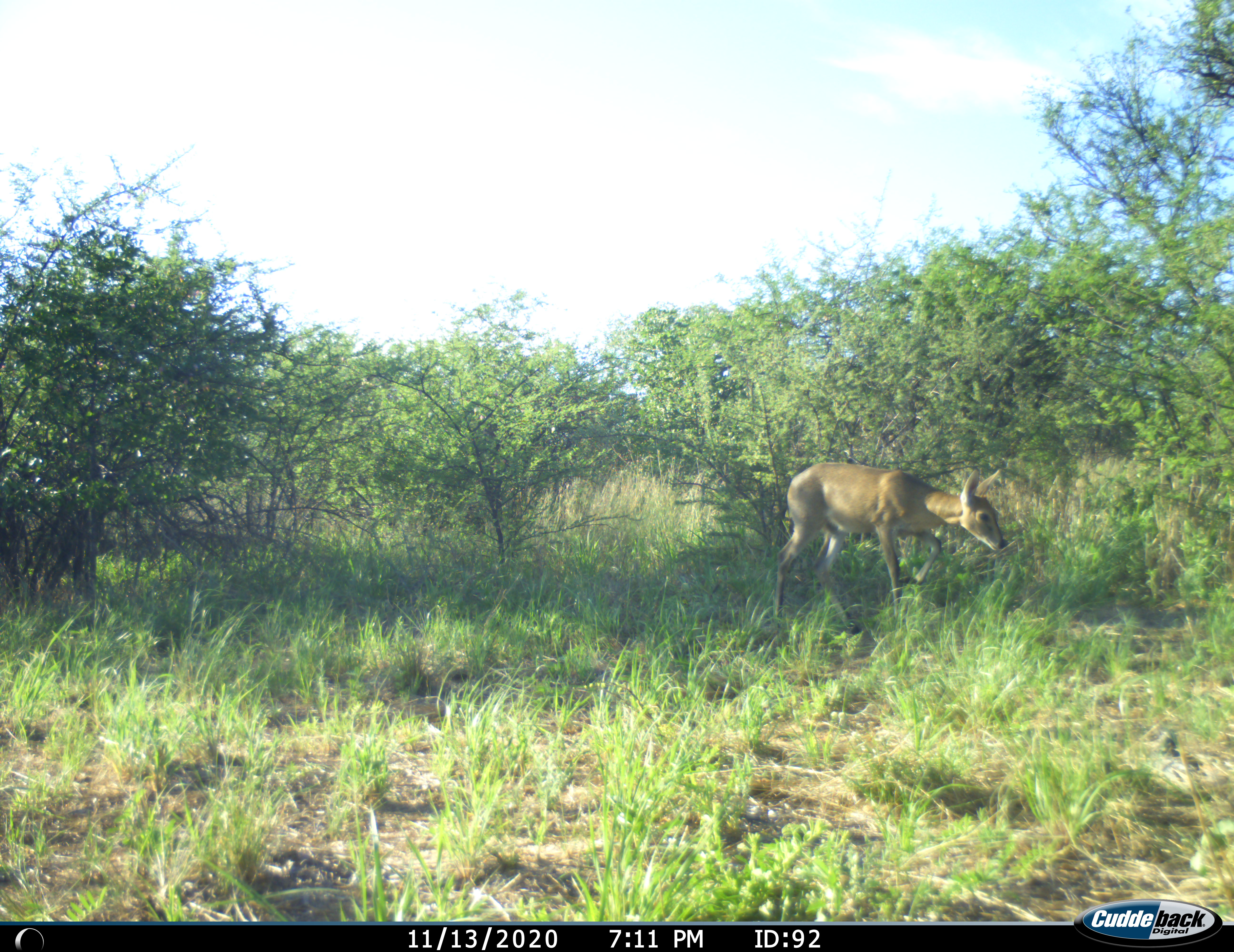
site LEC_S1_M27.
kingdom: Animalia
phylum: Chordata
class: Mammalia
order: Artiodactyla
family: Bovidae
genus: Sylvicapra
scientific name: Sylvicapra grimmia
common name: common duiker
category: duikercommongrey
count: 1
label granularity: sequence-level